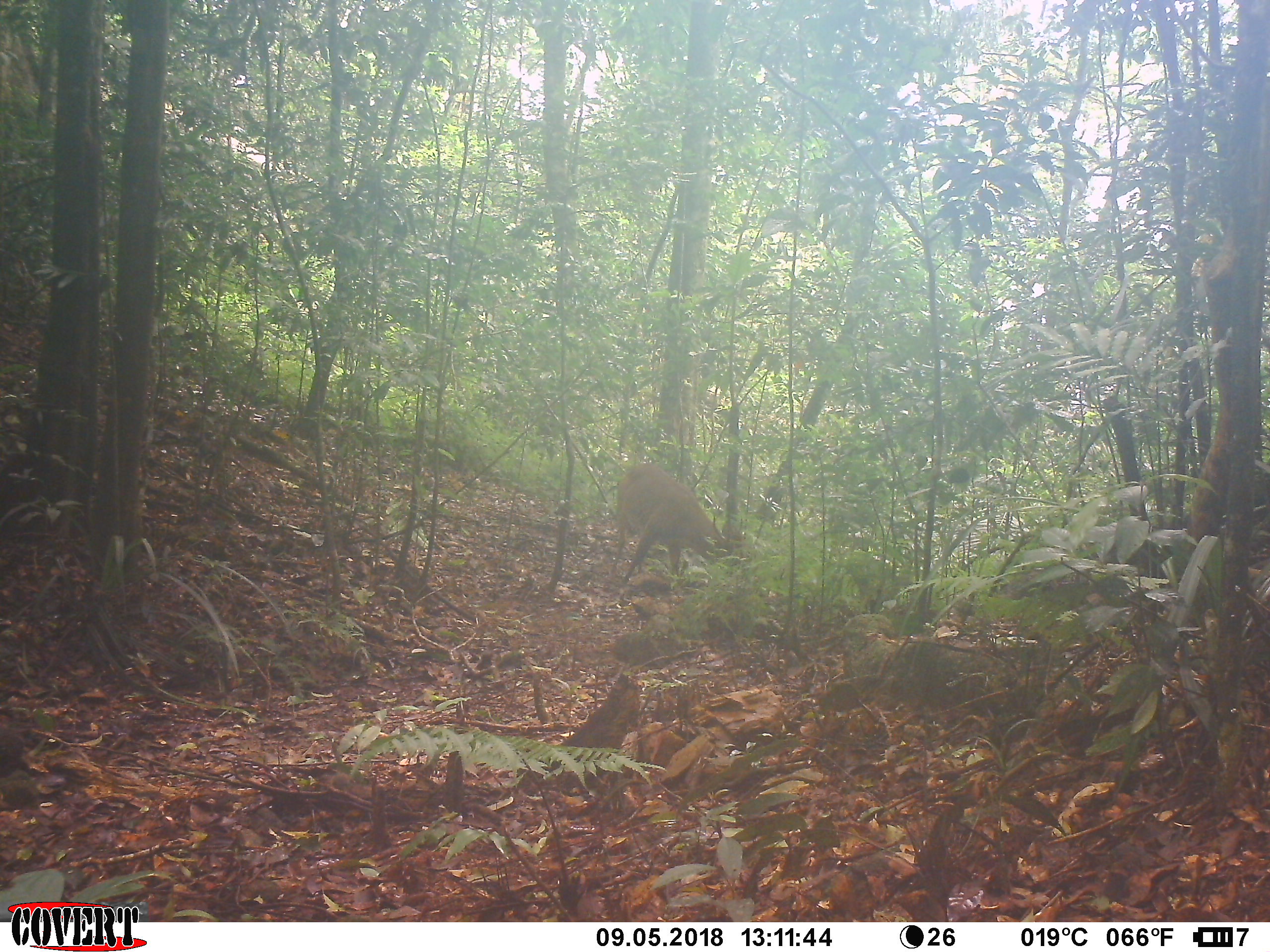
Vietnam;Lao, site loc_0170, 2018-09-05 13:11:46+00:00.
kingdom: Animalia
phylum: Chordata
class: Mammalia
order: Artiodactyla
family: Cervidae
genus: Muntiacus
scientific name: Muntiacus vuquangensis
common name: large-antlered muntjac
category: large antlered muntjac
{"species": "large antlered muntjac (large-antlered muntjac) (Muntiacus vuquangensis)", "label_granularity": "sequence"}